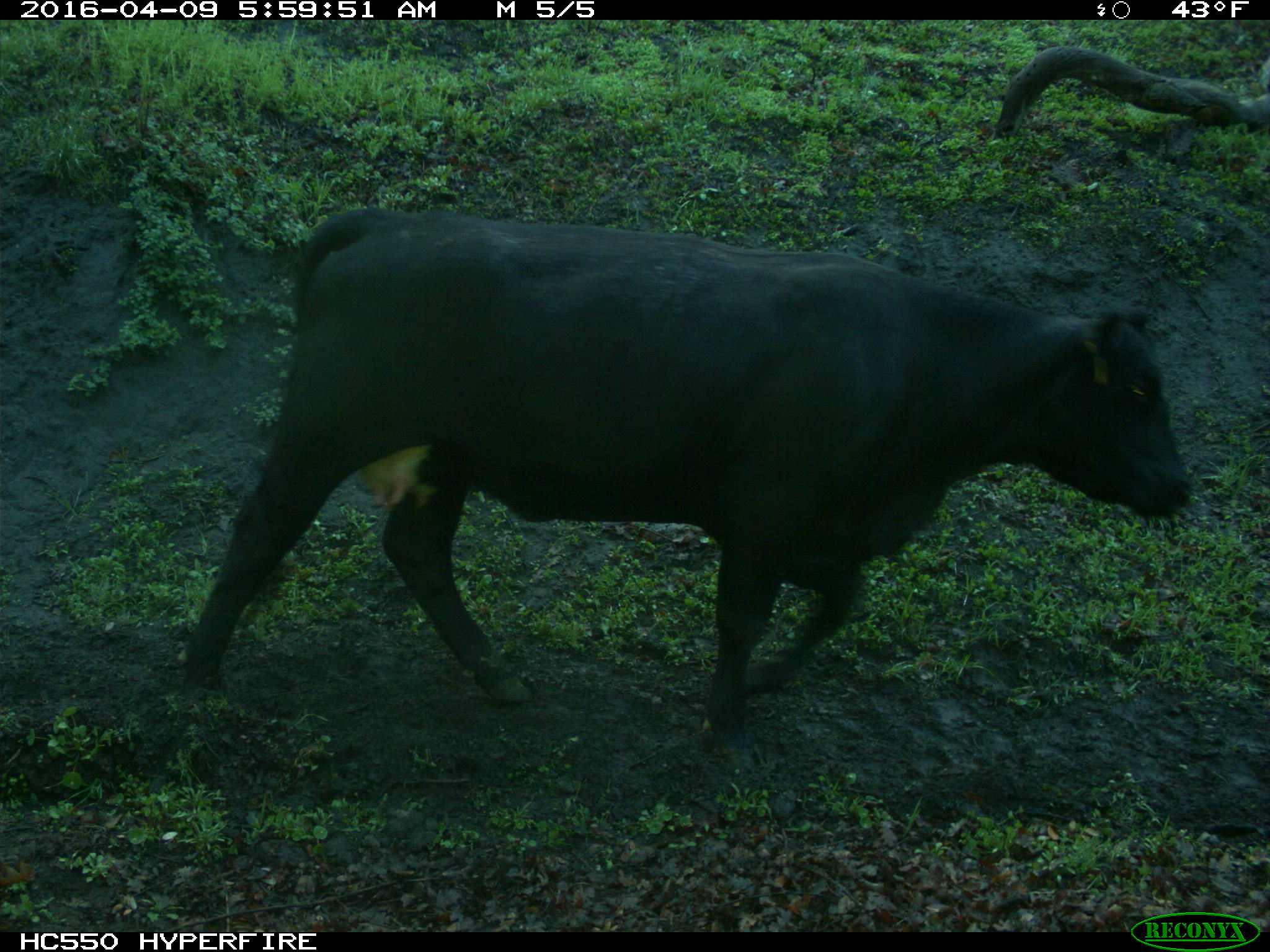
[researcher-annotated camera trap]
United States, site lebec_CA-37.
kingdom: Animalia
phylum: Chordata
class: Mammalia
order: Artiodactyla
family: Bovidae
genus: Bos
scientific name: Bos taurus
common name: domestic cow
Bos taurus (domestic cow).